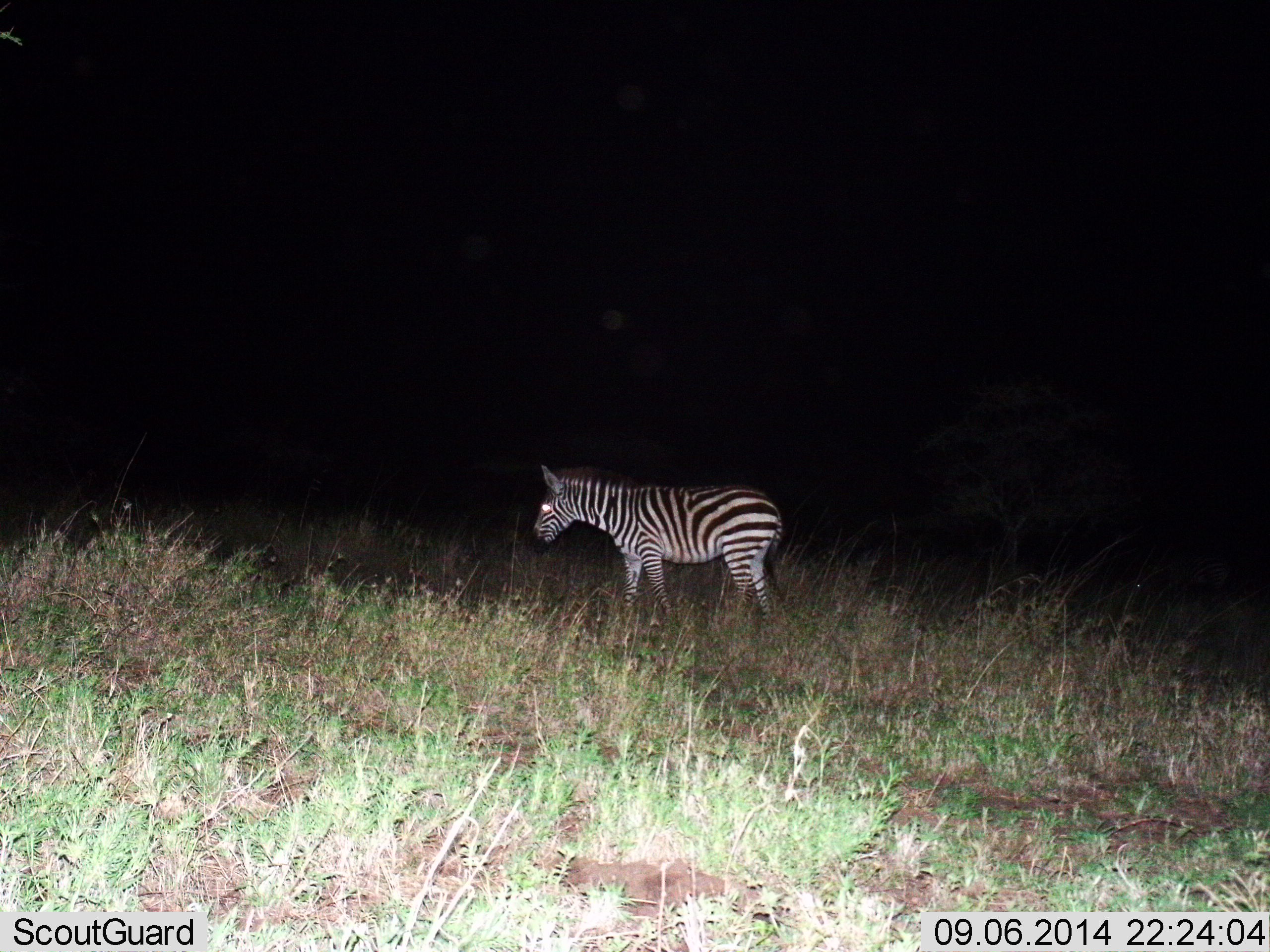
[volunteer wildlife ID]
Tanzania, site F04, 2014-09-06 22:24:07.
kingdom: Animalia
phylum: Chordata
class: Mammalia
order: Perissodactyla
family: Equidae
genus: Equus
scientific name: Equus quagga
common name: plains zebra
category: zebra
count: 1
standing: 90%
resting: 0%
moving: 10%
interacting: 0%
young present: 20%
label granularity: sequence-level